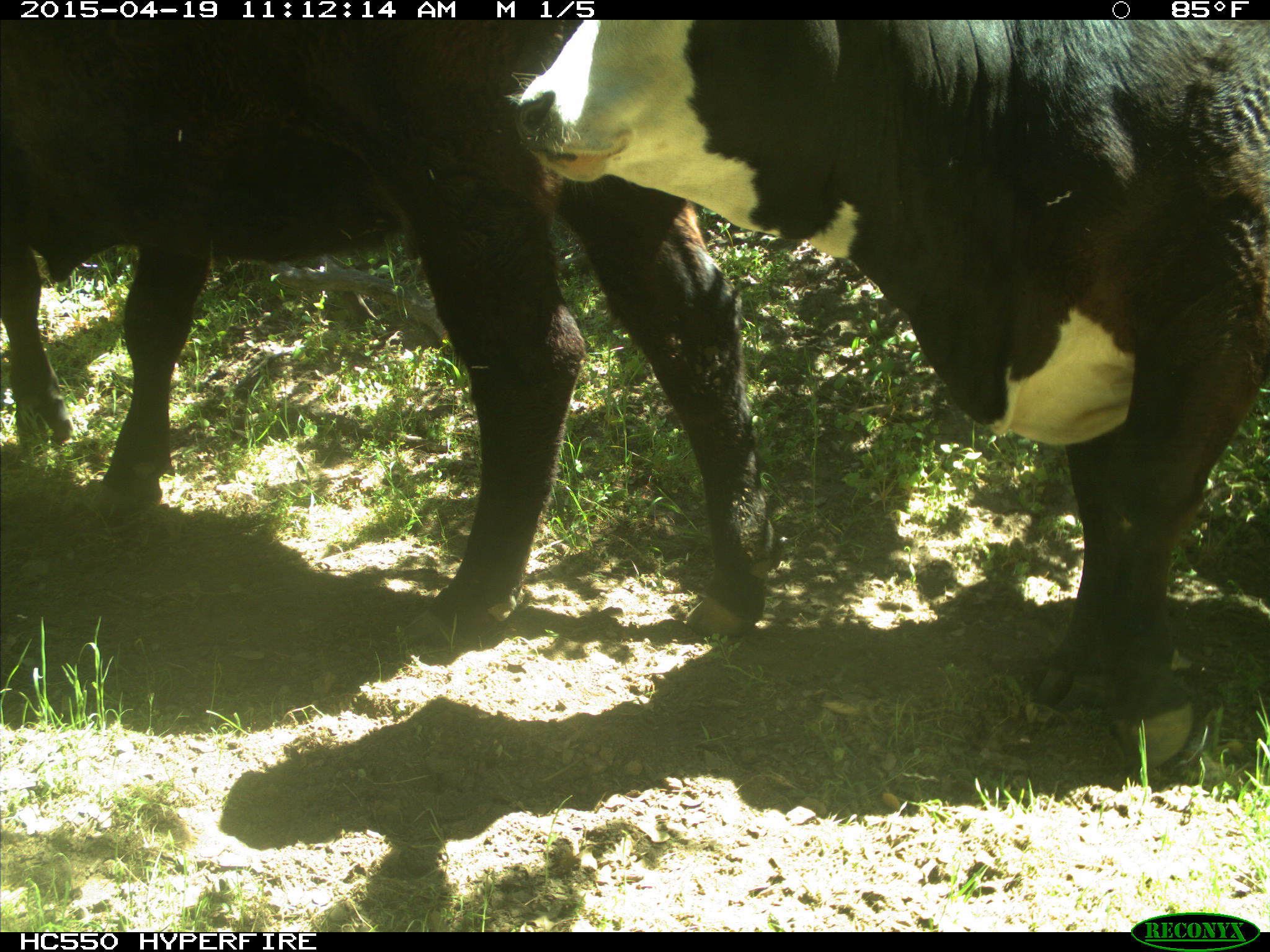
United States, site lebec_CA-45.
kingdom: Animalia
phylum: Chordata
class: Mammalia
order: Artiodactyla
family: Bovidae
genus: Bos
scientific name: Bos taurus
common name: domestic cow